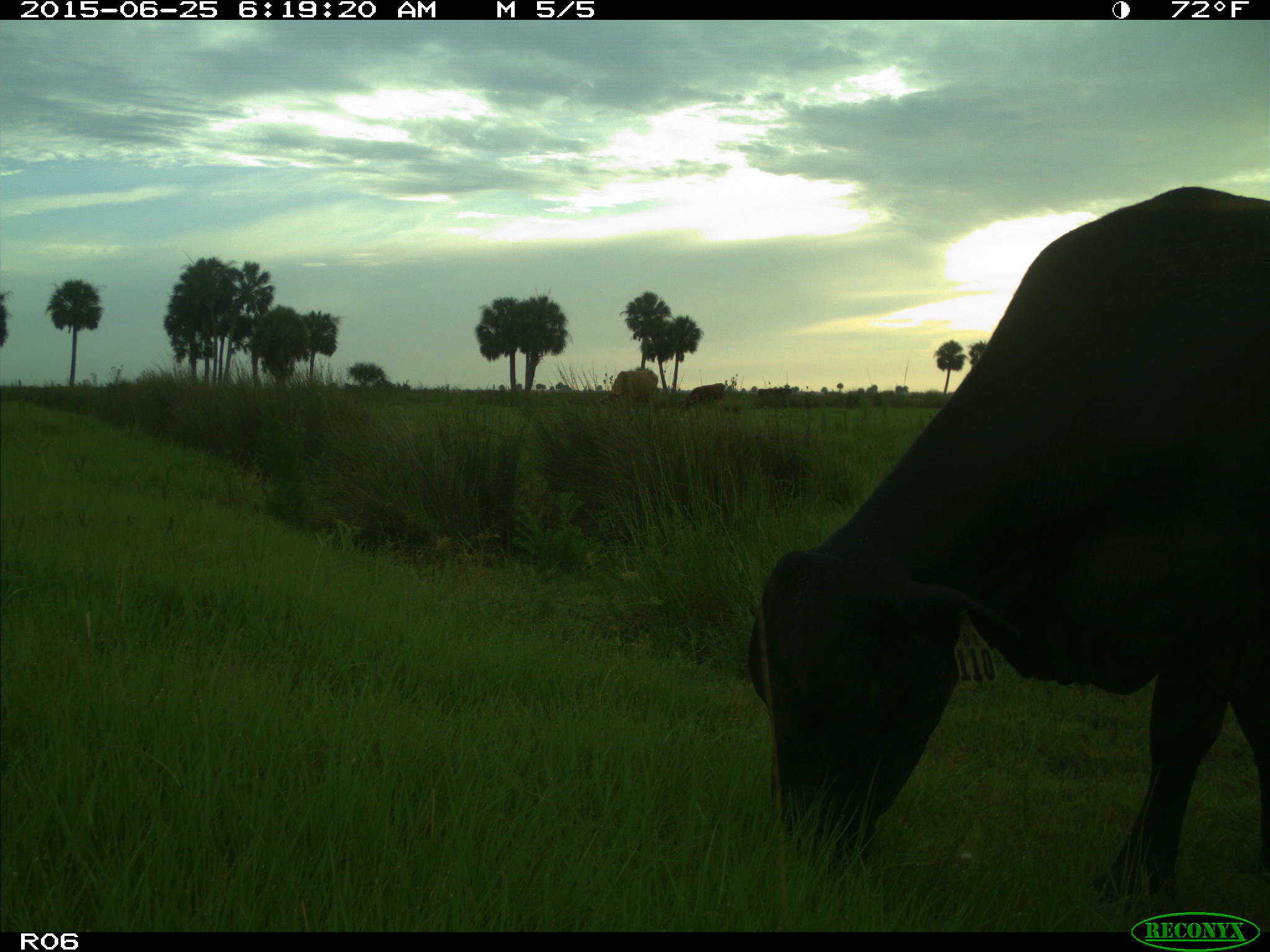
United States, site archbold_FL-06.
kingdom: Animalia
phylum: Chordata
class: Mammalia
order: Artiodactyla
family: Bovidae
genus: Bos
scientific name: Bos taurus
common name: domestic cow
Bos taurus (domestic cow).